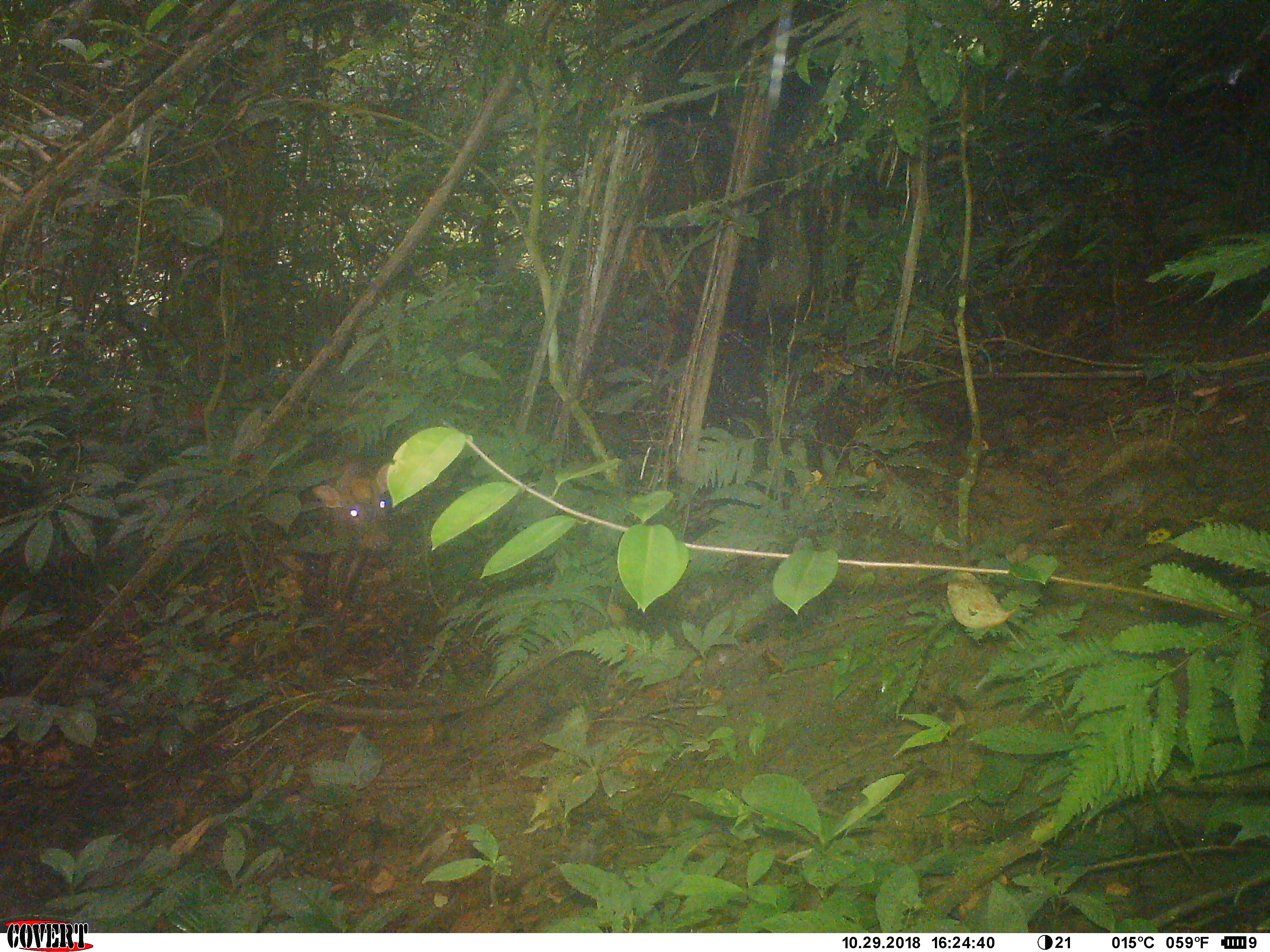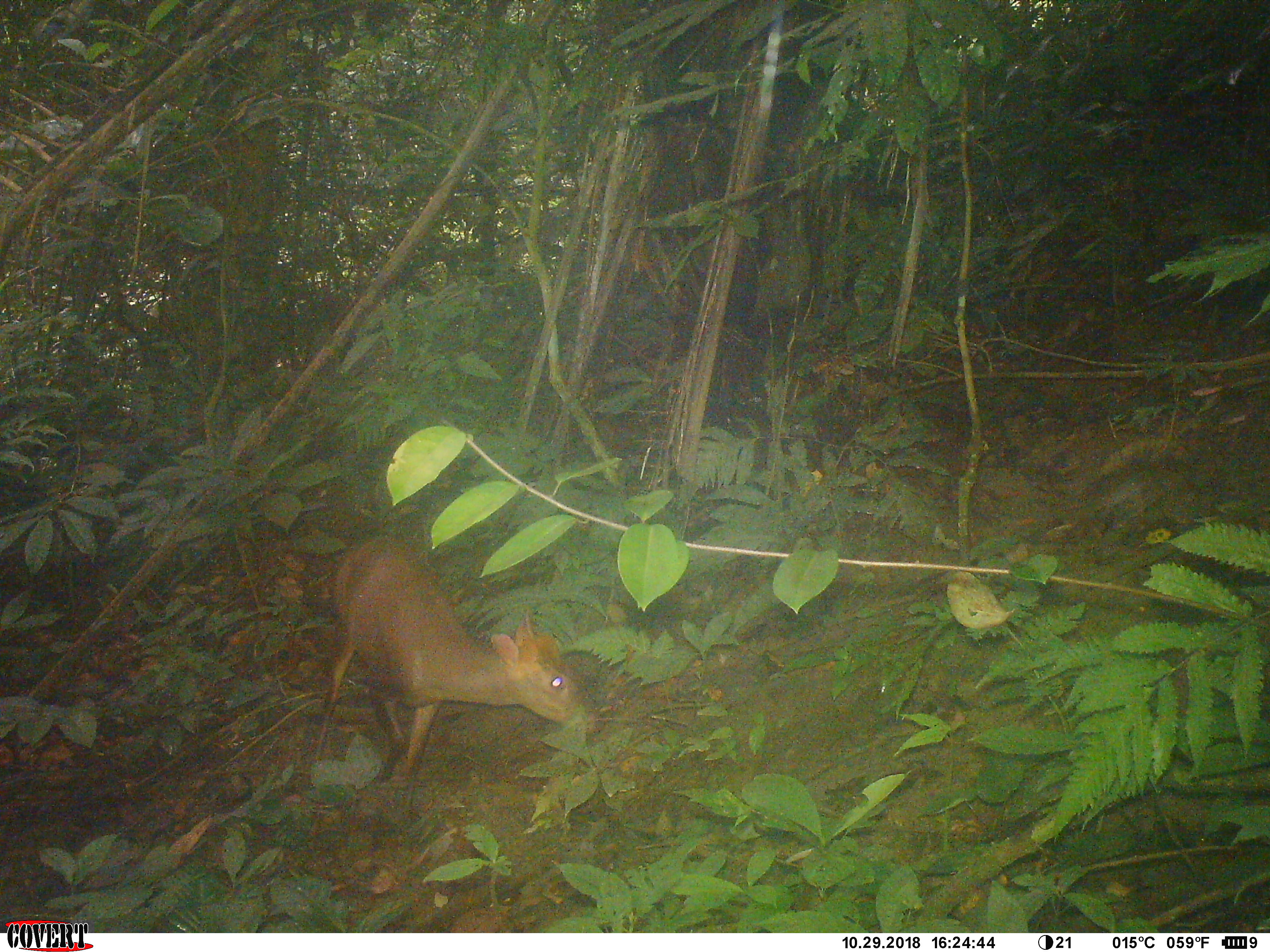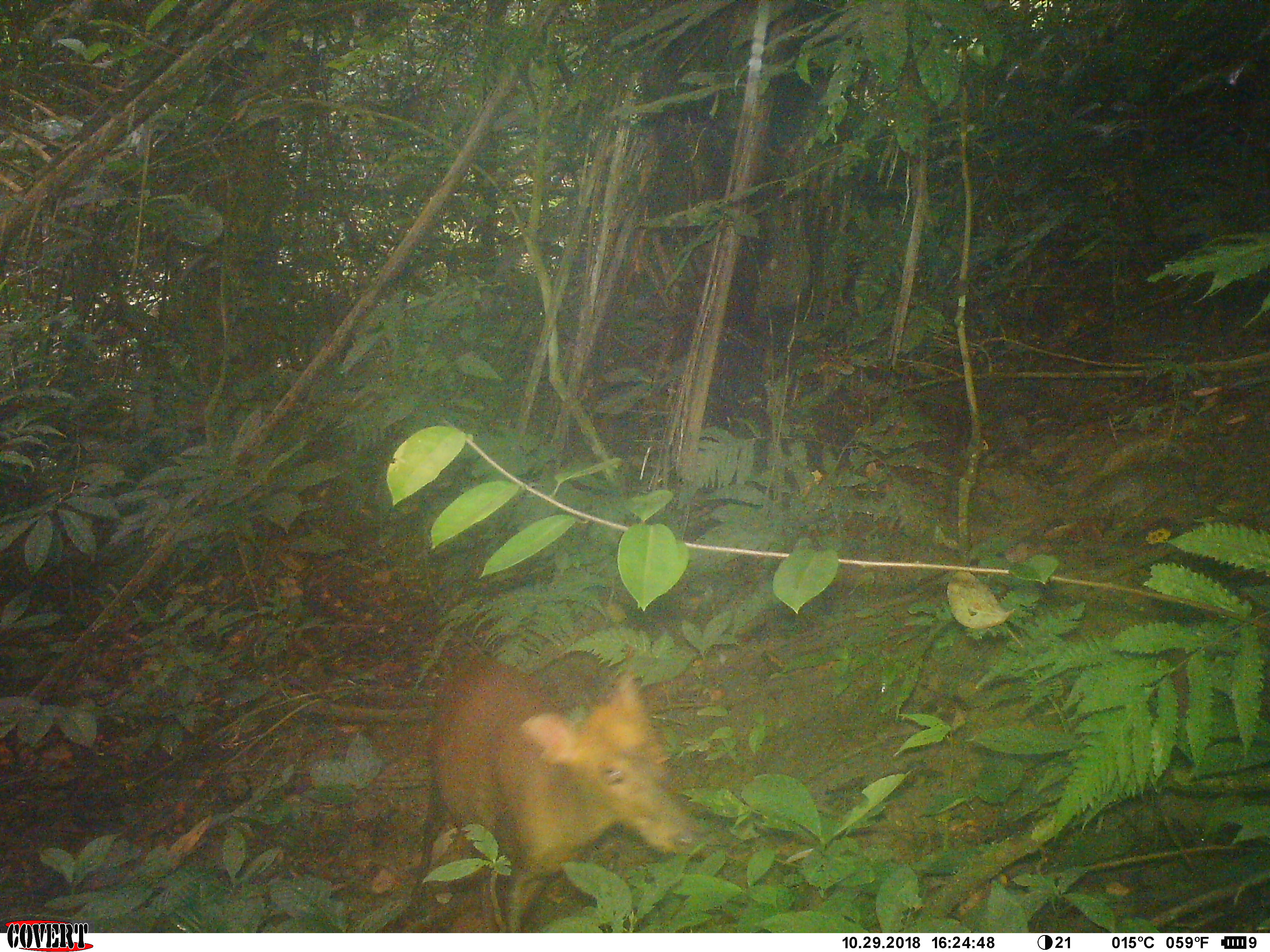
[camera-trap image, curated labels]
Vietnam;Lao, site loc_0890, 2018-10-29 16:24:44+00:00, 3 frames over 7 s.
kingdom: Animalia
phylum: Chordata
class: Mammalia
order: Artiodactyla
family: Cervidae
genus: Muntiacus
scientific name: Muntiacus rooseveltorum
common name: roosevelt's muntjac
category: roosevelts muntjac group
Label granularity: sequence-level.